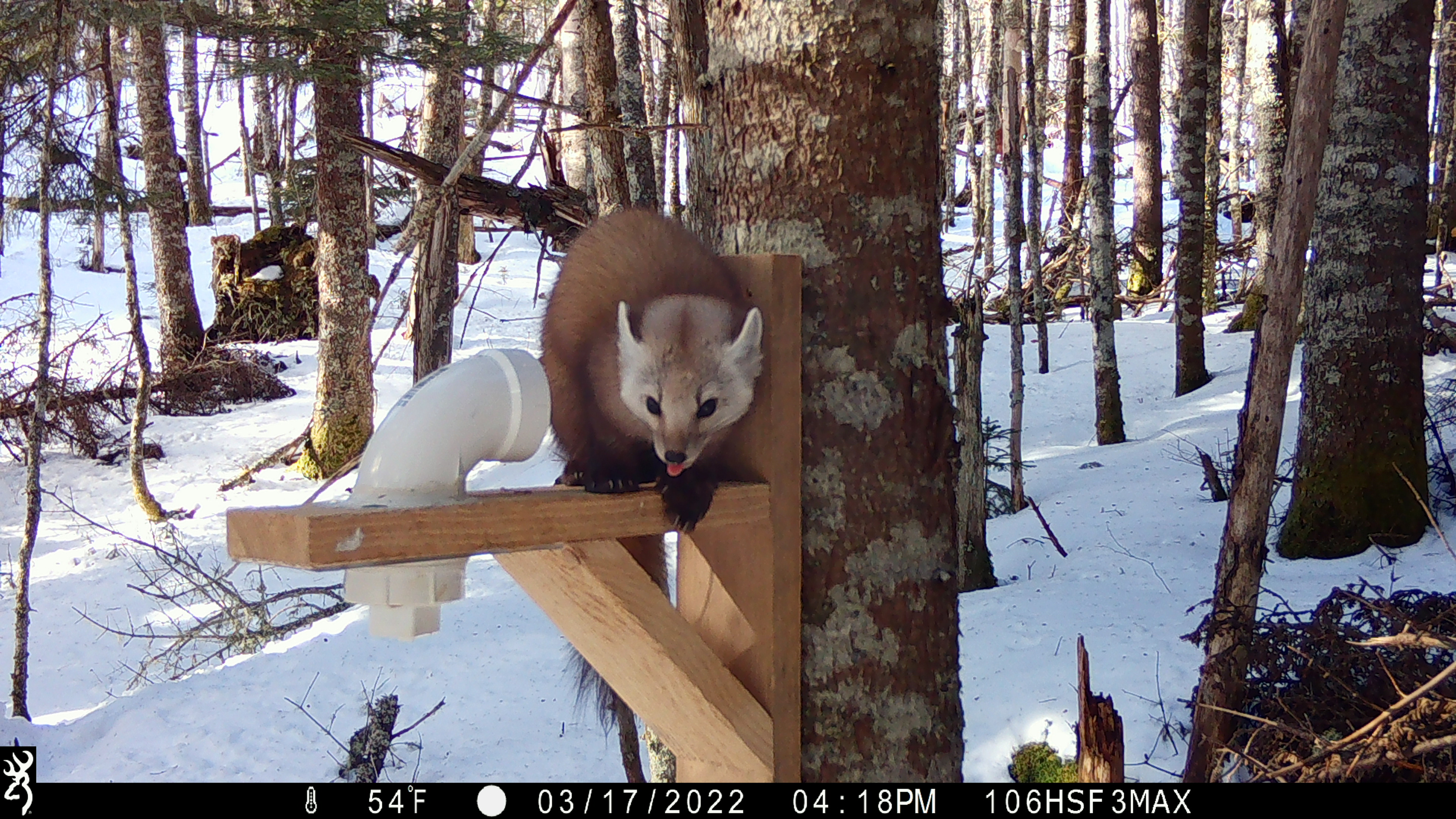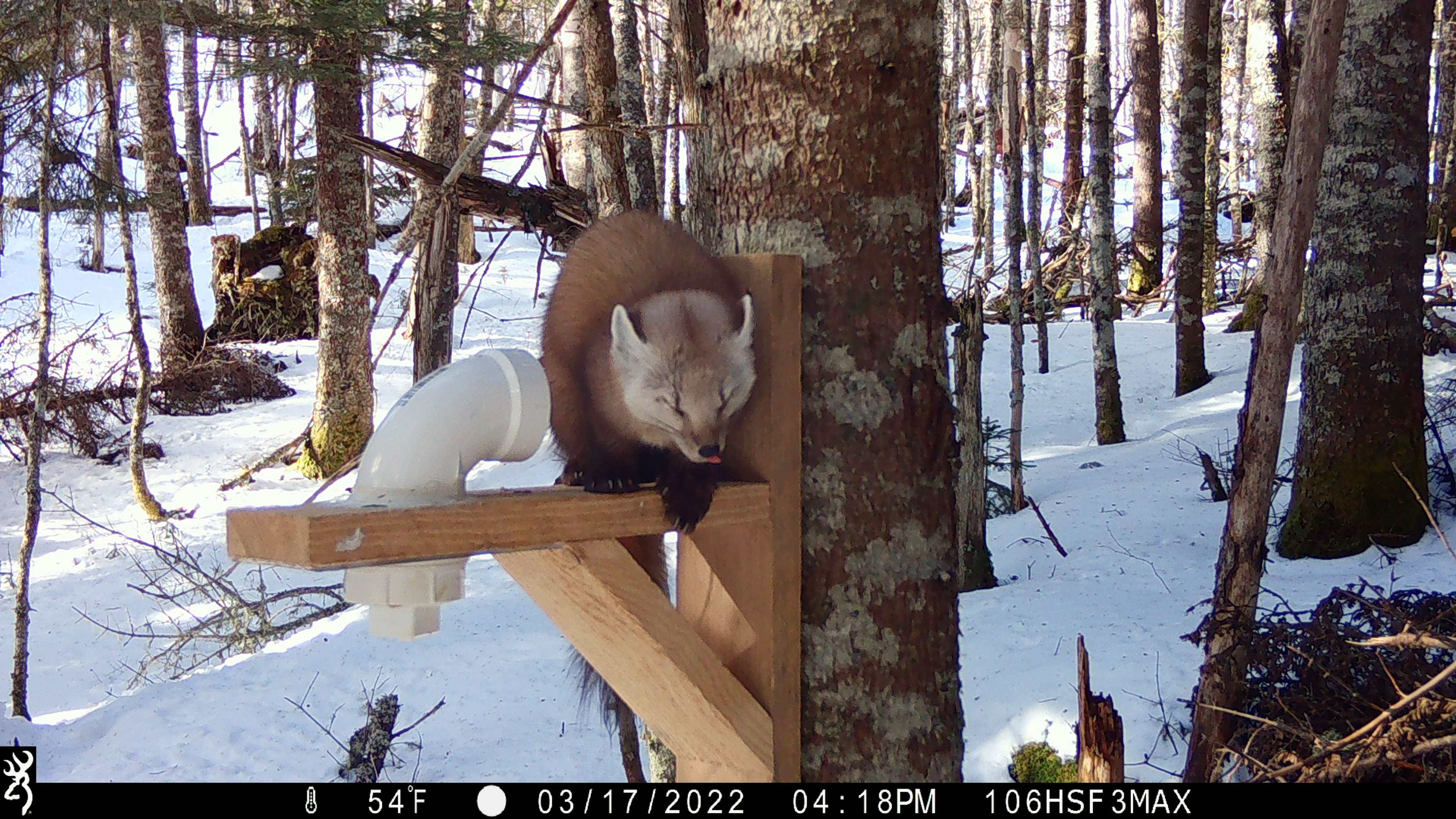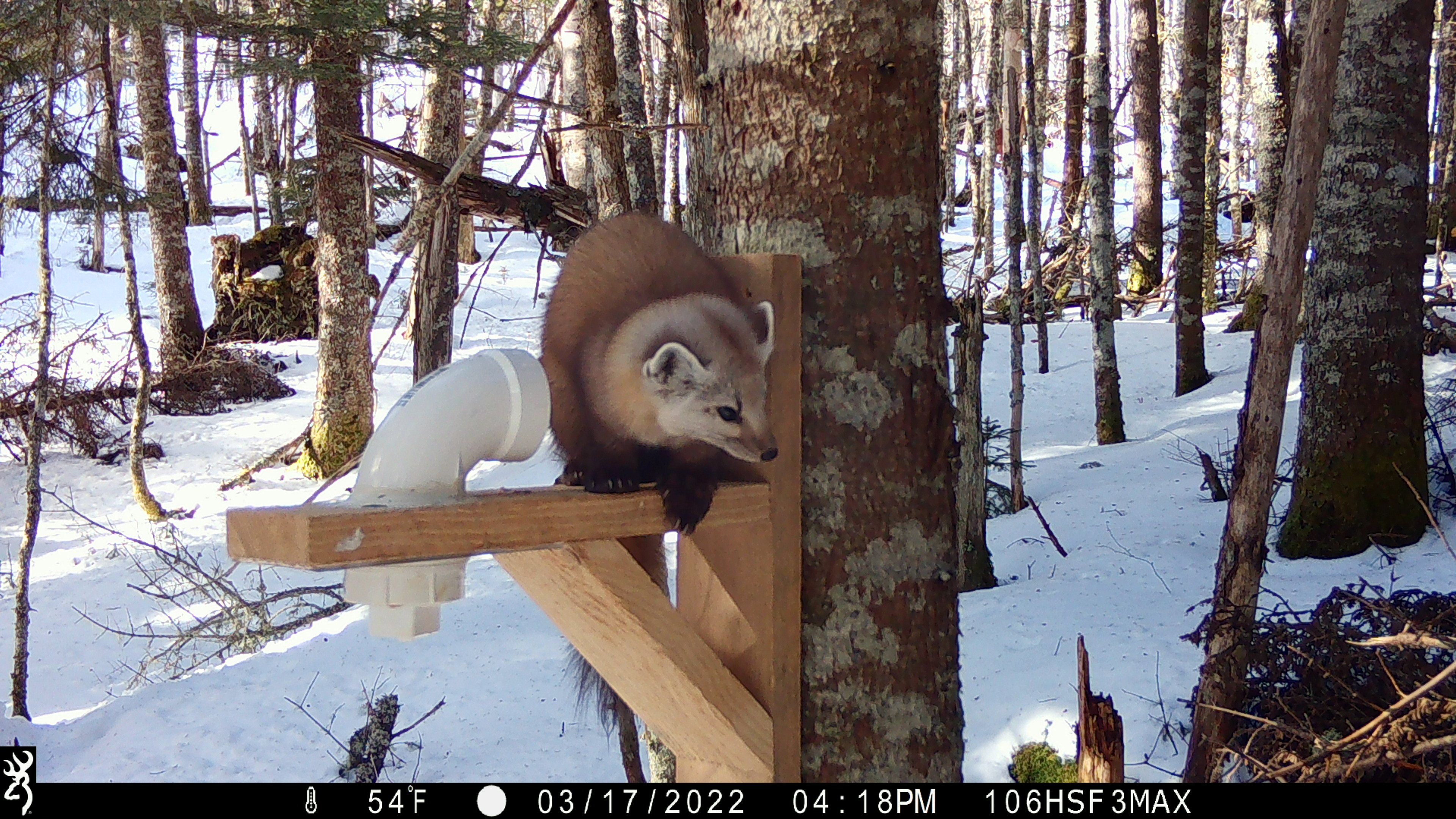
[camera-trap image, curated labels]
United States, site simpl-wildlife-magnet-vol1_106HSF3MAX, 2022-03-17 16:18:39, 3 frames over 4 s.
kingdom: Animalia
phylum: Chordata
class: Mammalia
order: Carnivora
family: Mustelidae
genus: Martes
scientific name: Martes americana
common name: american marten